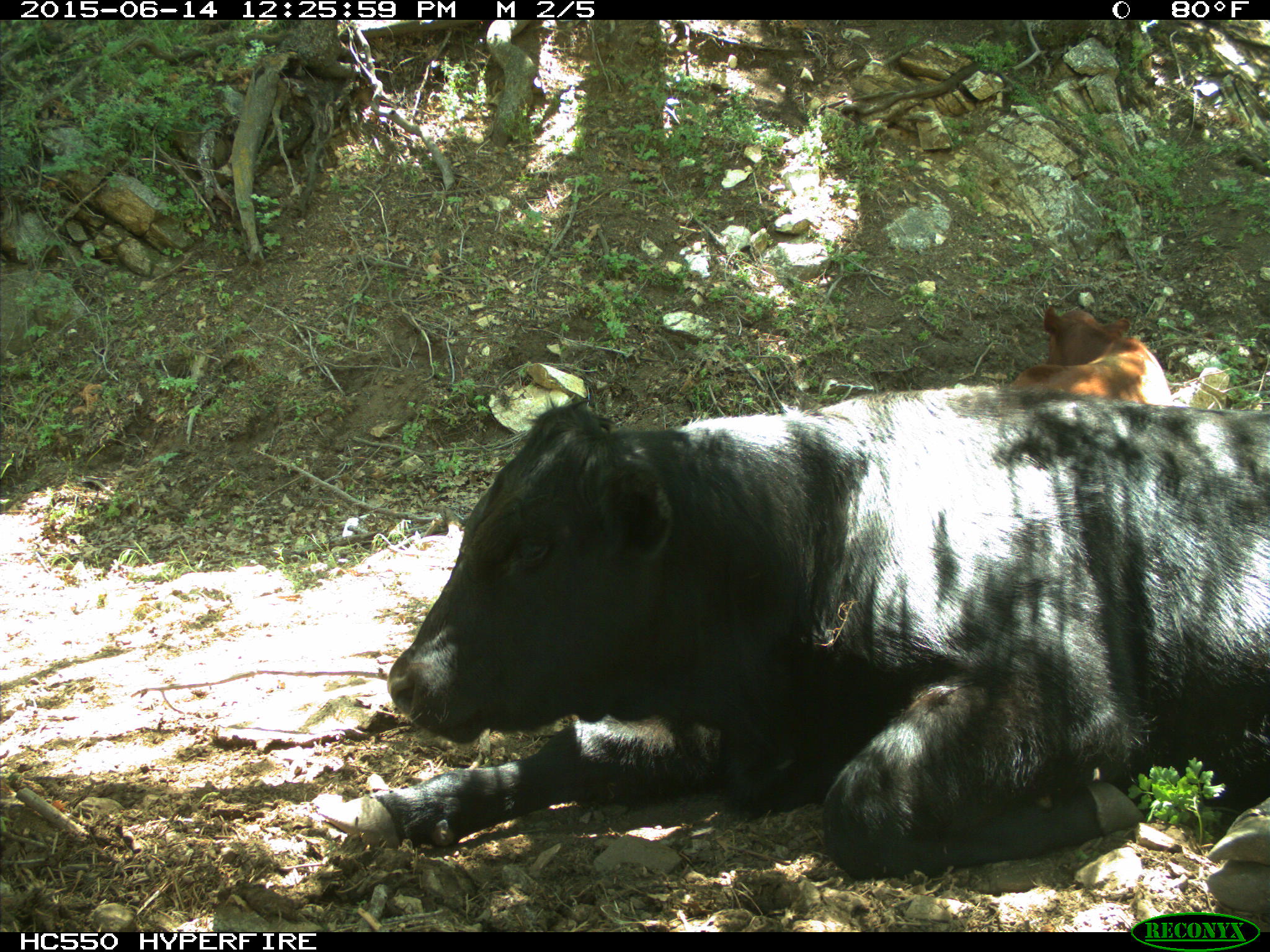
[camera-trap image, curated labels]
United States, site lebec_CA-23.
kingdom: Animalia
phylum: Chordata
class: Mammalia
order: Artiodactyla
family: Bovidae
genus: Bos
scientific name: Bos taurus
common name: domestic cow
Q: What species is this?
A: Bos taurus (domestic cow).